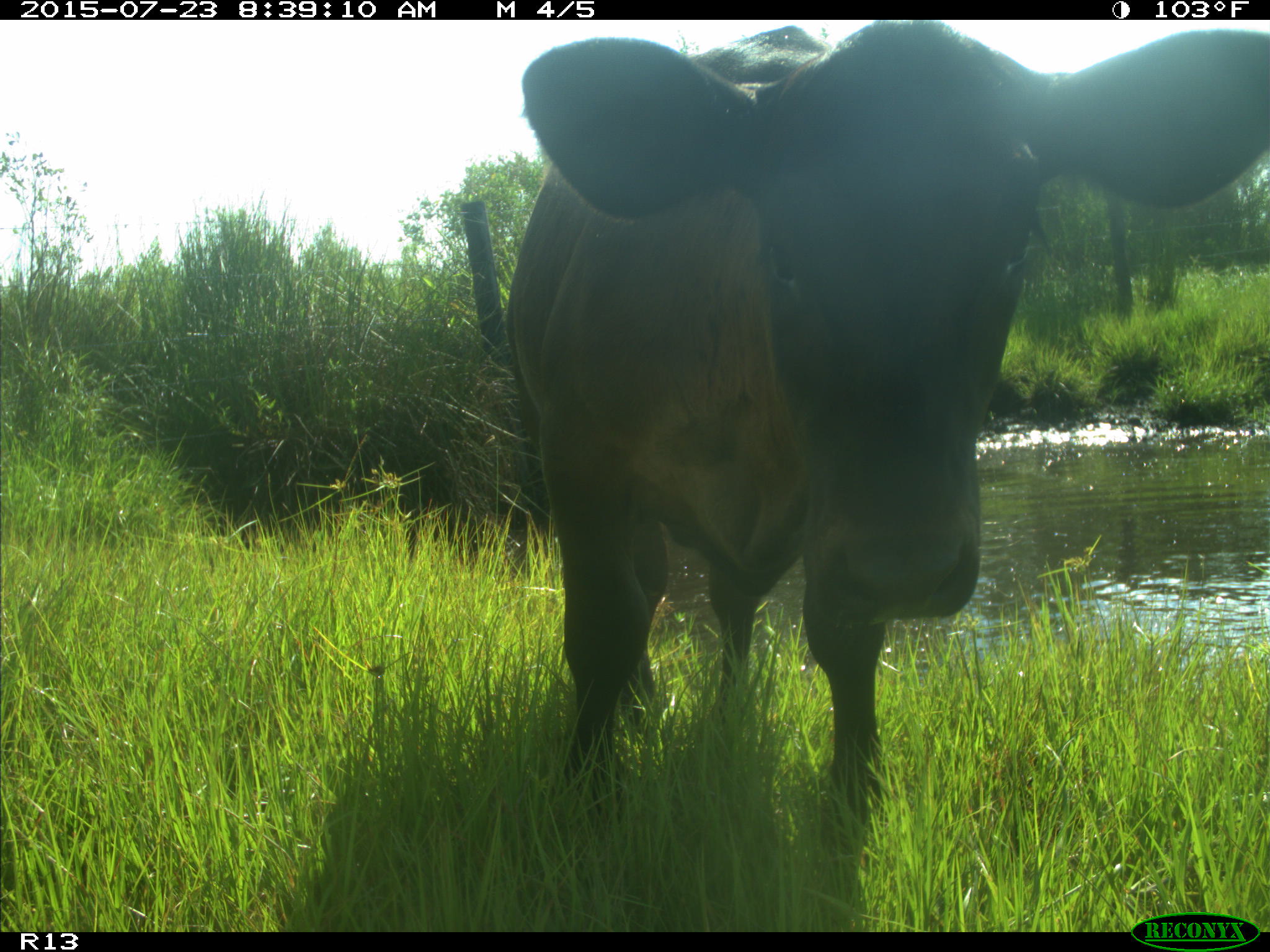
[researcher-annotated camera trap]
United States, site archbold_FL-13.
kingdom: Animalia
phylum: Chordata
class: Mammalia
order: Artiodactyla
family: Bovidae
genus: Bos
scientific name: Bos taurus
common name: domestic cow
Bos taurus (domestic cow).